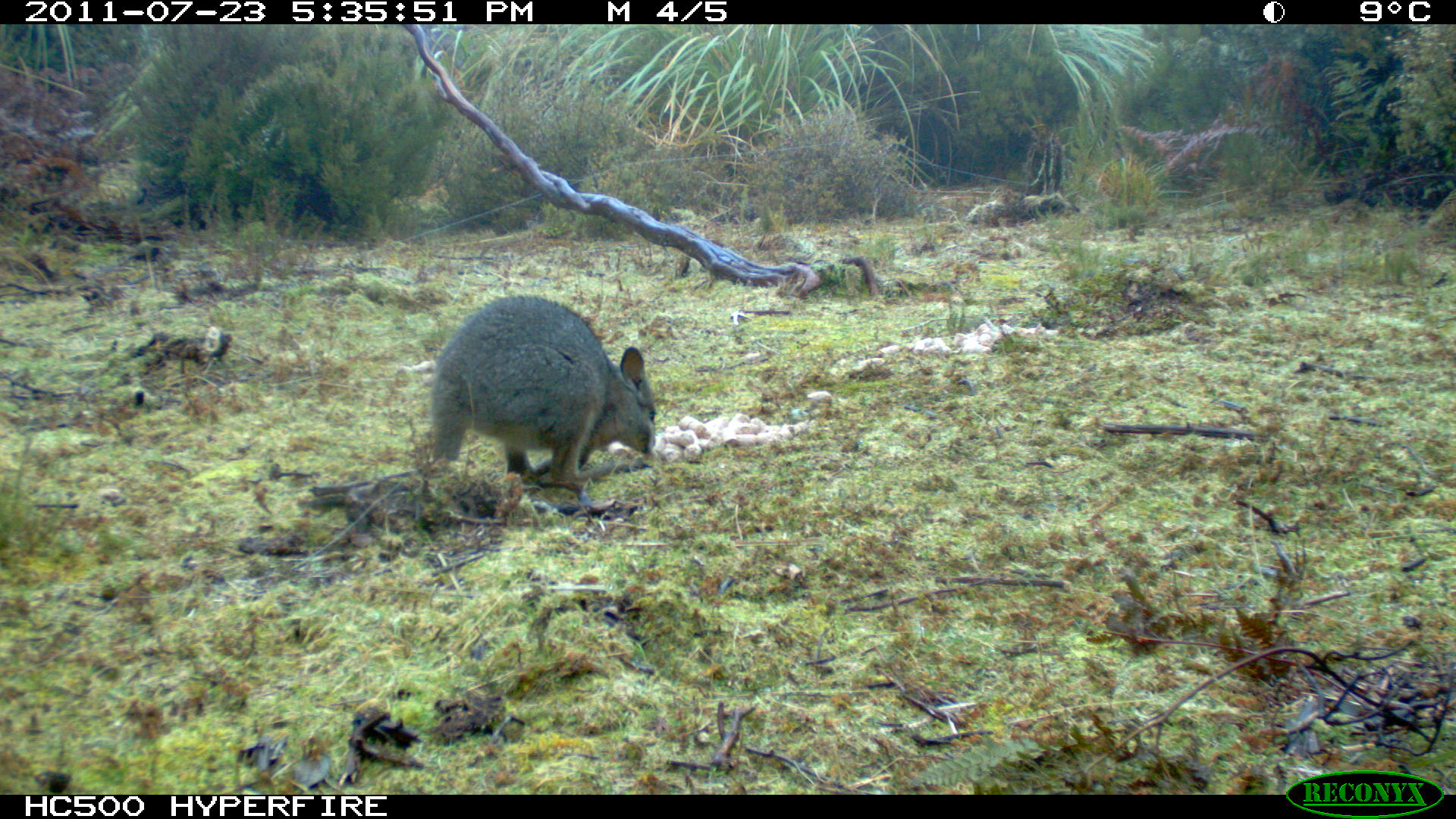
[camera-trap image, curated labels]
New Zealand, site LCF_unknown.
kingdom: Animalia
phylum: Chordata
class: Mammalia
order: Diprotodontia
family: Macropodidae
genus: Notamacropus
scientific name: Notamacropus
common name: wallaby